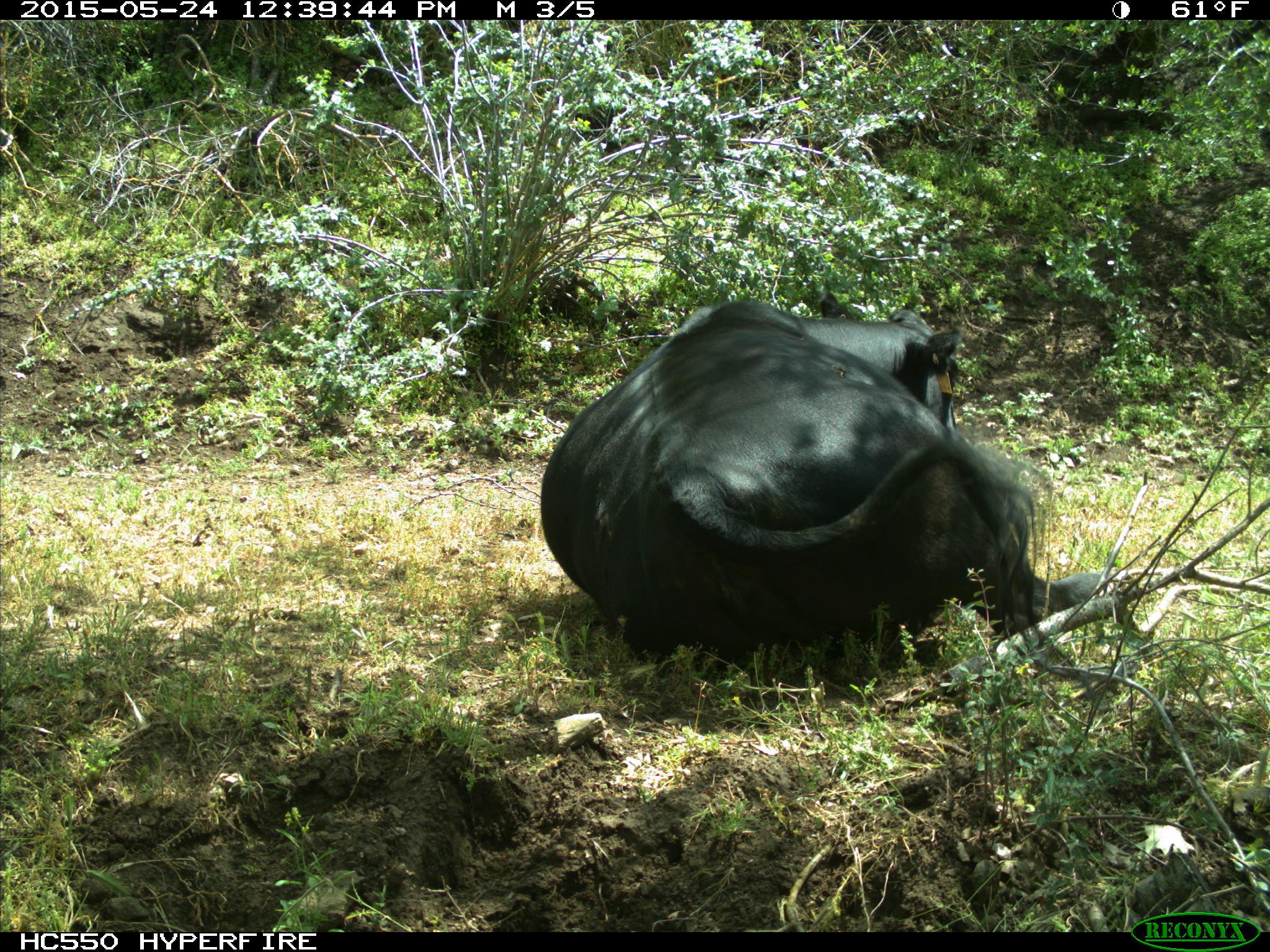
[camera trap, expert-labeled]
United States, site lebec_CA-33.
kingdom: Animalia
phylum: Chordata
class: Mammalia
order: Artiodactyla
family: Bovidae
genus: Bos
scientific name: Bos taurus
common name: domestic cow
Bos taurus (domestic cow).